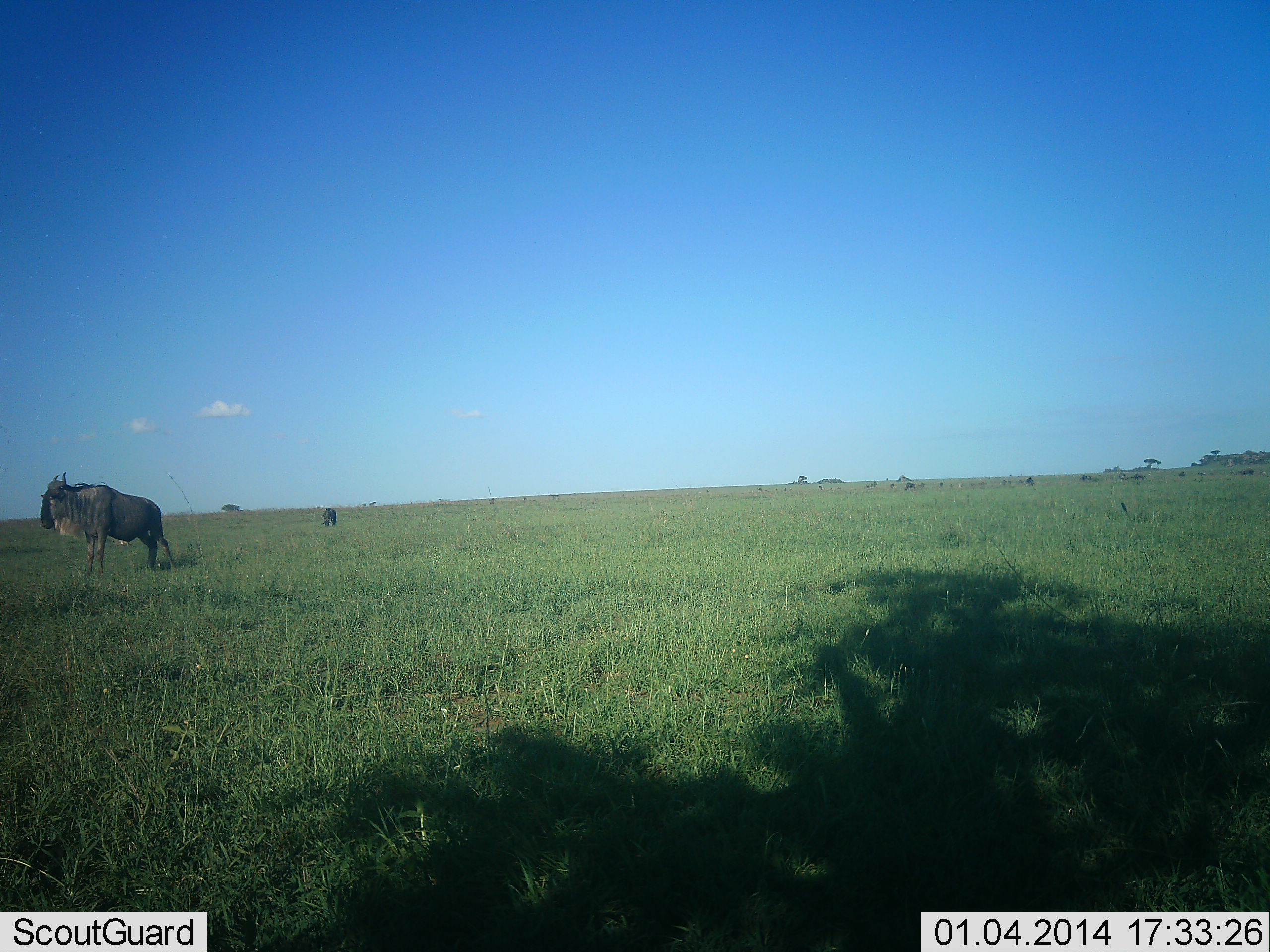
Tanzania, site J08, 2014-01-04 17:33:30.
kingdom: Animalia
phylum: Chordata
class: Mammalia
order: Artiodactyla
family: Bovidae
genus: Connochaetes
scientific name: Connochaetes taurinus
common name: blue wildebeest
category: wildebeest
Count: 2.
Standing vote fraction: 100%.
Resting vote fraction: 0%.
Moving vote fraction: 0%.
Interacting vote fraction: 0%.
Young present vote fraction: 0%.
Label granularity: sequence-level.